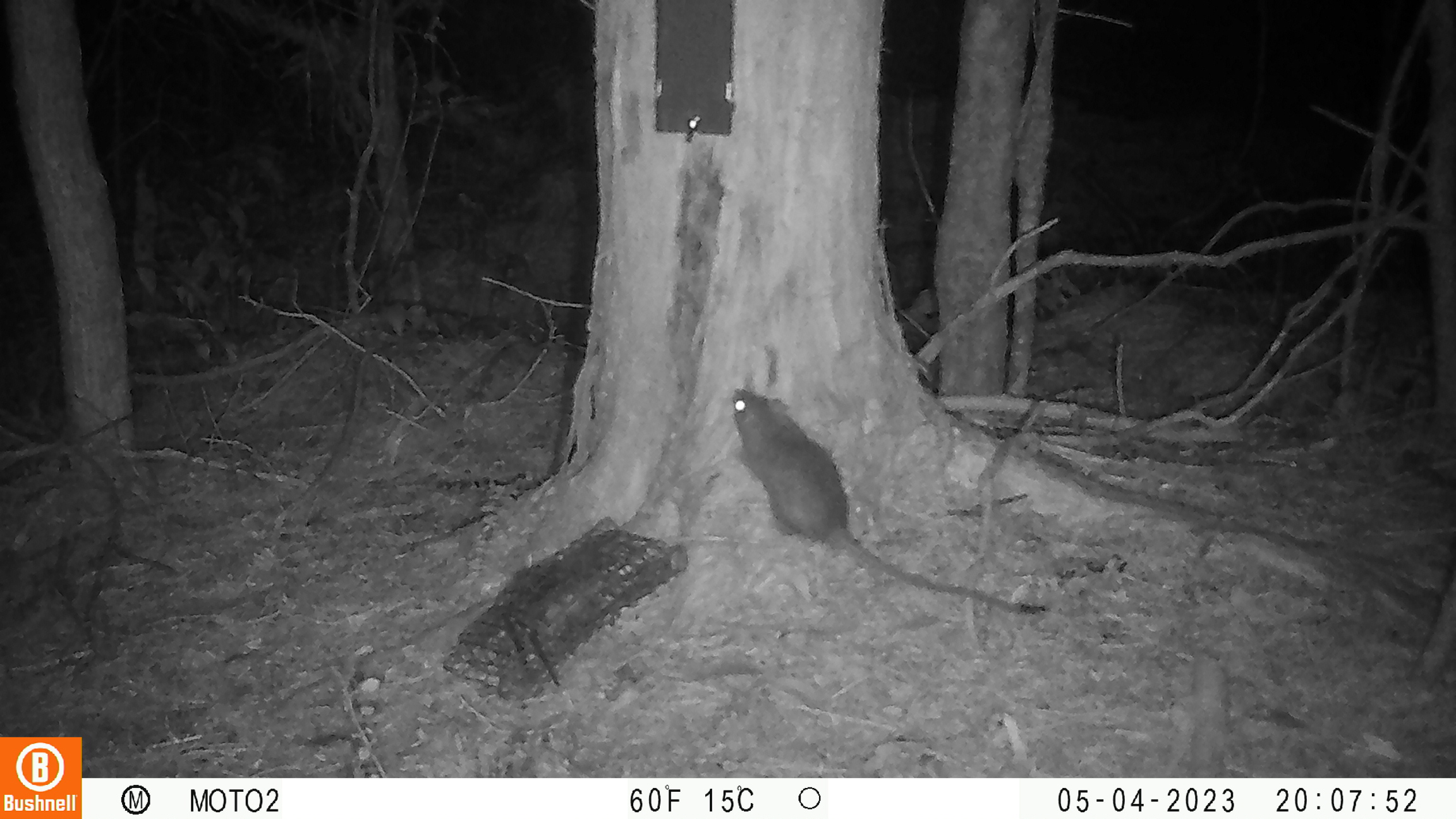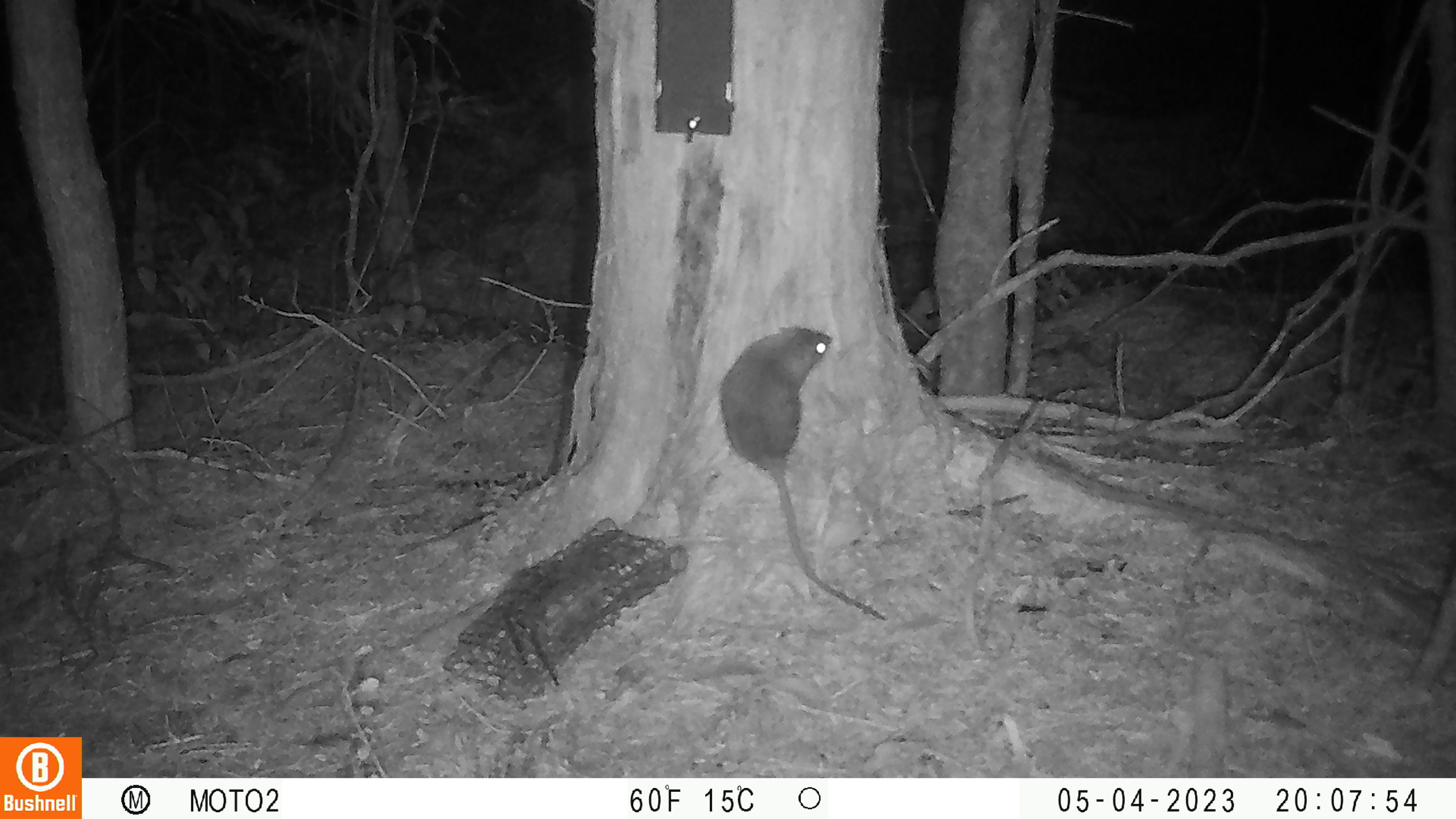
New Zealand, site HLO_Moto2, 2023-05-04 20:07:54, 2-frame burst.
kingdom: Animalia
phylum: Chordata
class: Mammalia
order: Rodentia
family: Muridae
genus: Rattus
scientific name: Rattus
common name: rat